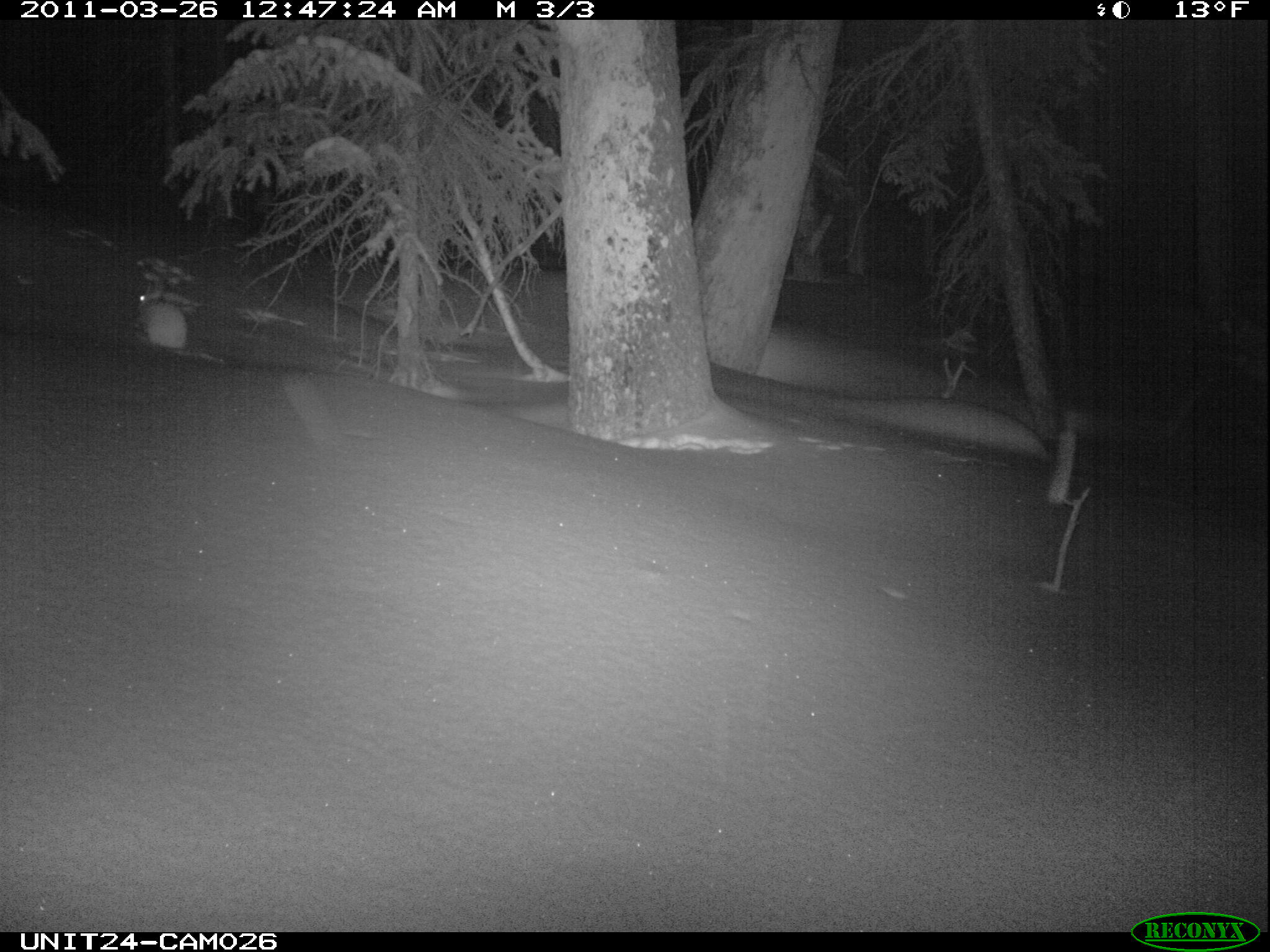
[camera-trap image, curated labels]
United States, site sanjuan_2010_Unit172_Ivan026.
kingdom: Animalia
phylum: Chordata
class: Mammalia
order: Lagomorpha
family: Leporidae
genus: Lepus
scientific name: Lepus americanus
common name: snowshoe hare